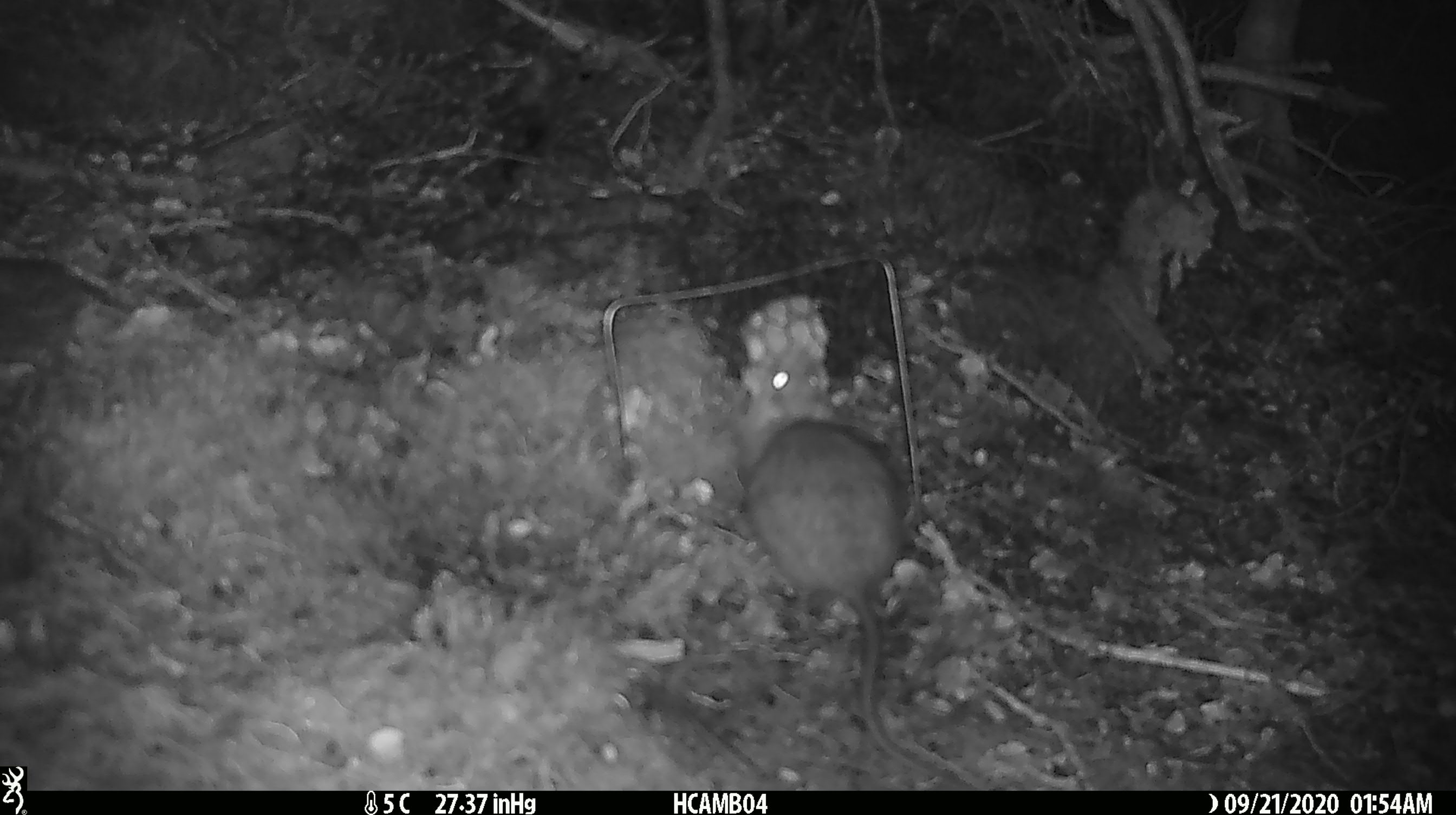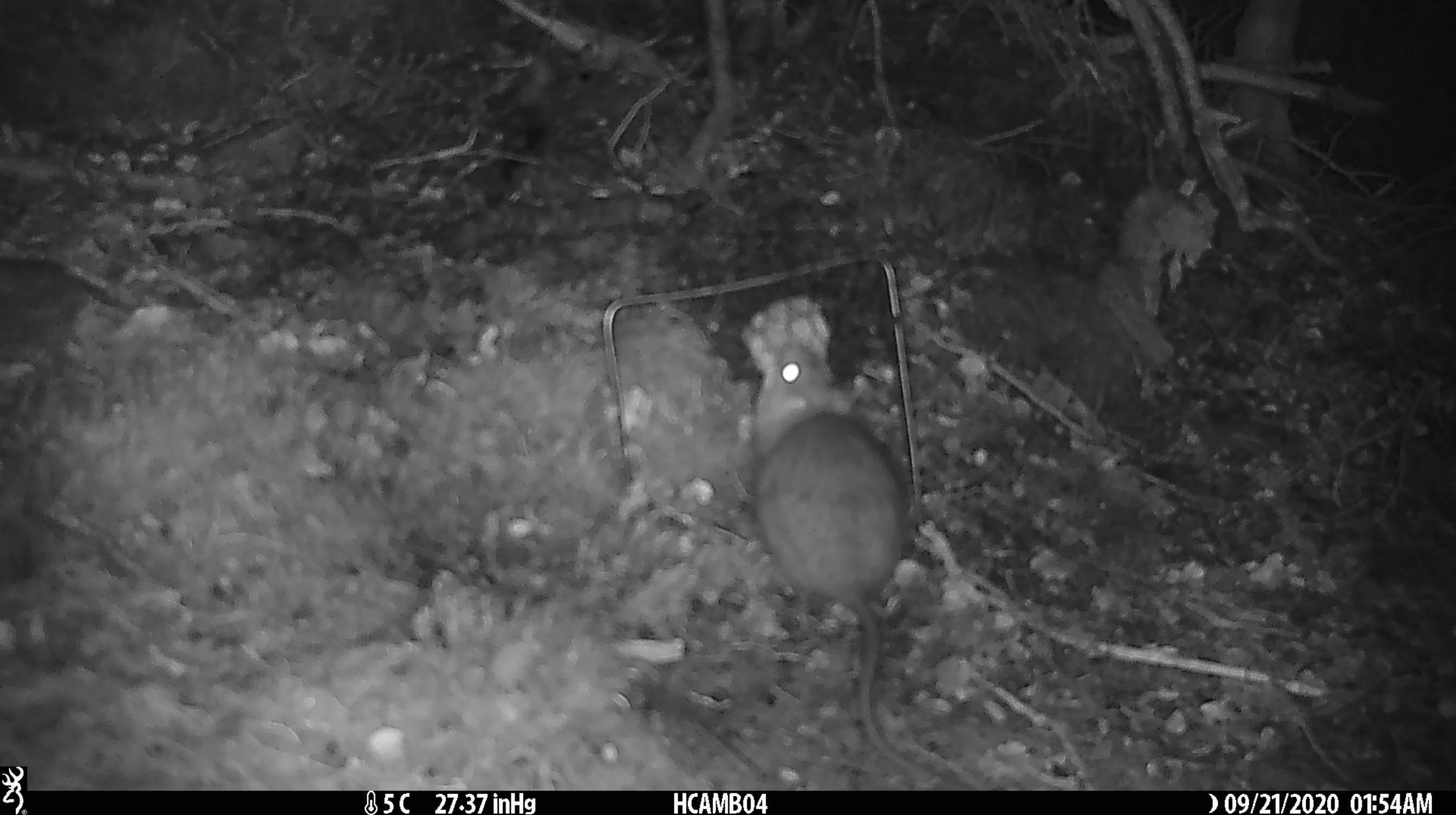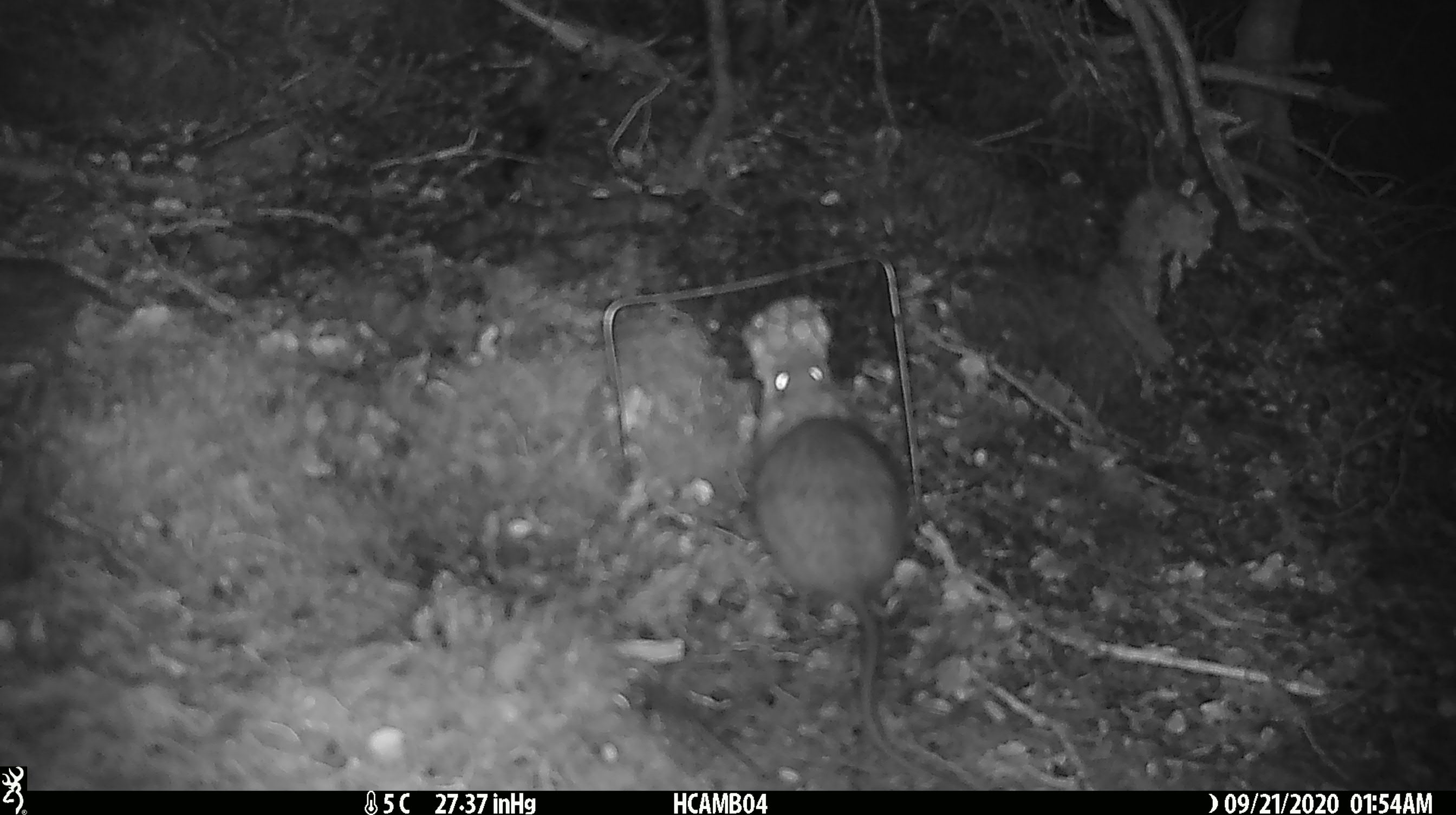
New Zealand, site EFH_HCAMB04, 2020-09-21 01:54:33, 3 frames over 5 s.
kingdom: Animalia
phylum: Chordata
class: Mammalia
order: Rodentia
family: Muridae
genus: Rattus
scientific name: Rattus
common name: rat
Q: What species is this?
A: Rat (Rattus).